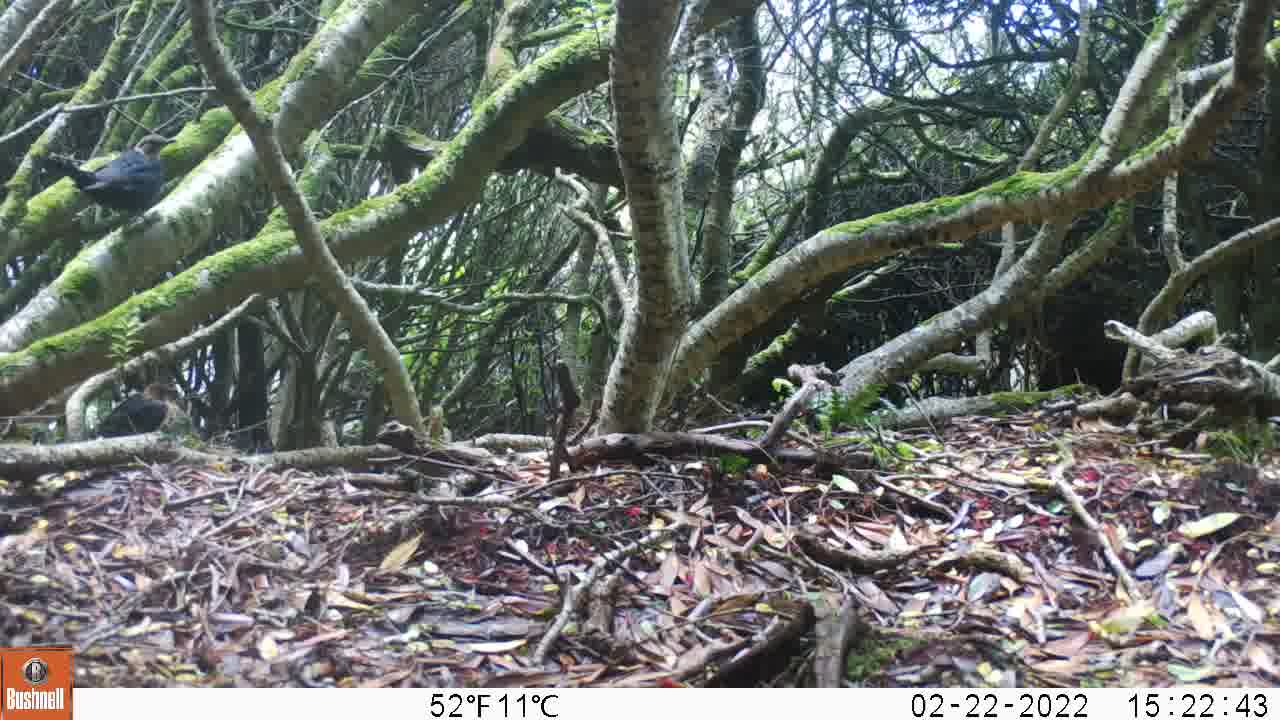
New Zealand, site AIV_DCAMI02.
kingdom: Animalia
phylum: Chordata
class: Aves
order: Passeriformes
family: Turdidae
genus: Turdus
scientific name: Turdus merula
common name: eurasian blackbird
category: blackbird